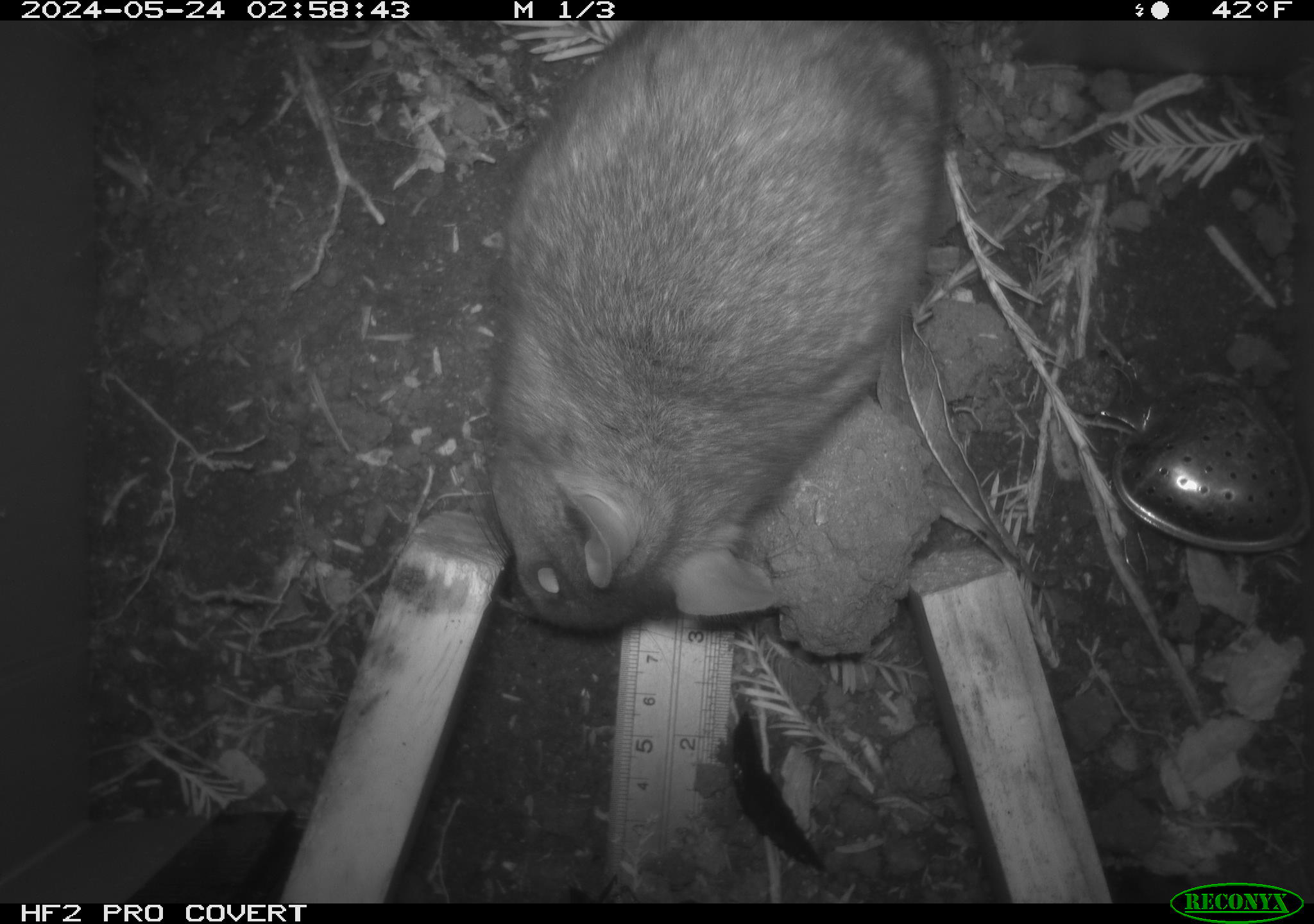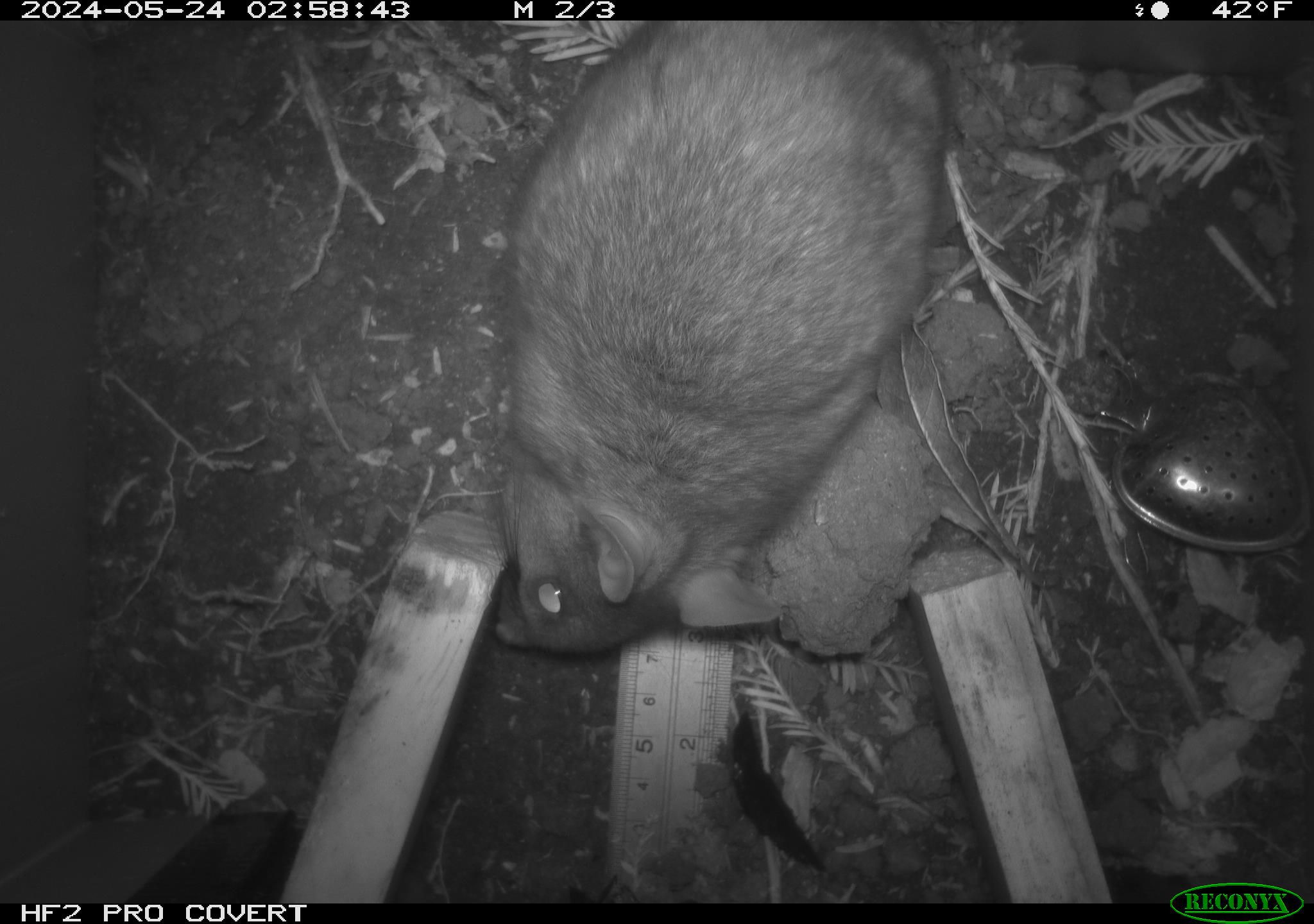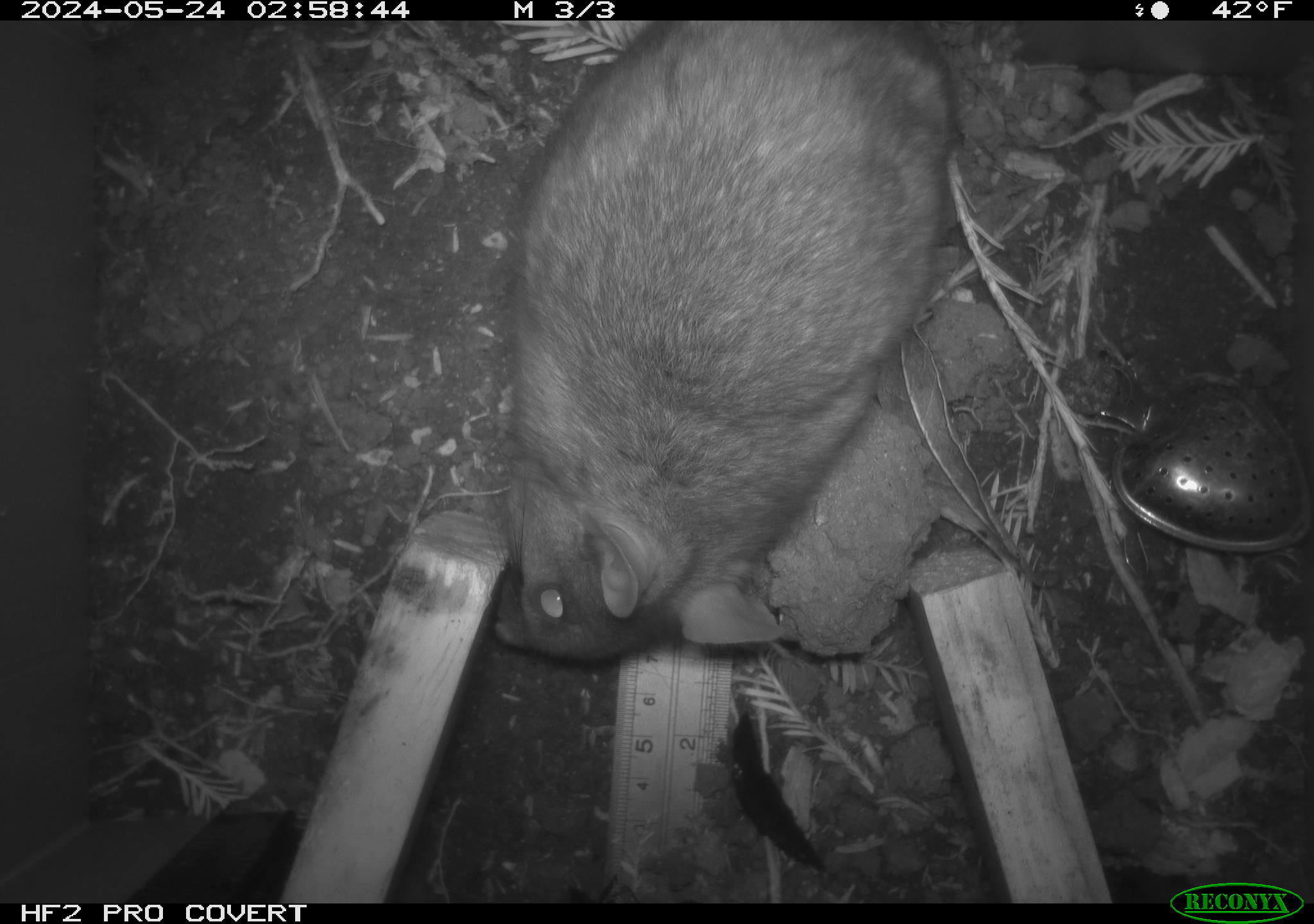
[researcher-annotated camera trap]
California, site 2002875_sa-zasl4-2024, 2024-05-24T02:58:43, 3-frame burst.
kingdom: Animalia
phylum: Chordata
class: Mammalia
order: Rodentia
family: Cricetidae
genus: Neotoma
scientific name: Neotoma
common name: pack rat or woodrat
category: neotoma species